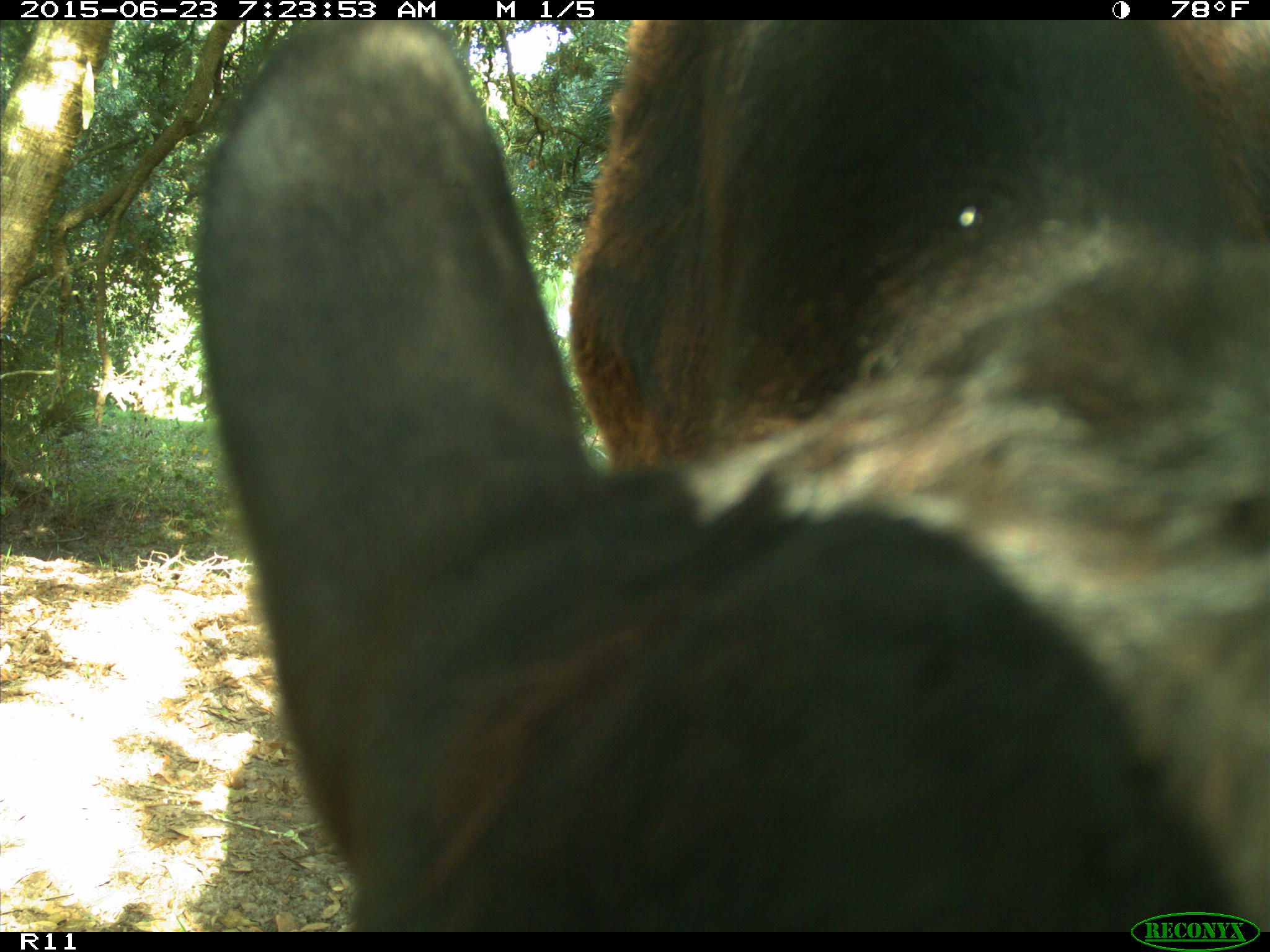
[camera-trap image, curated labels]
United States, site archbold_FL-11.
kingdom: Animalia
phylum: Chordata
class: Mammalia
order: Artiodactyla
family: Bovidae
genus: Bos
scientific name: Bos taurus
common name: domestic cow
Bos taurus (domestic cow).